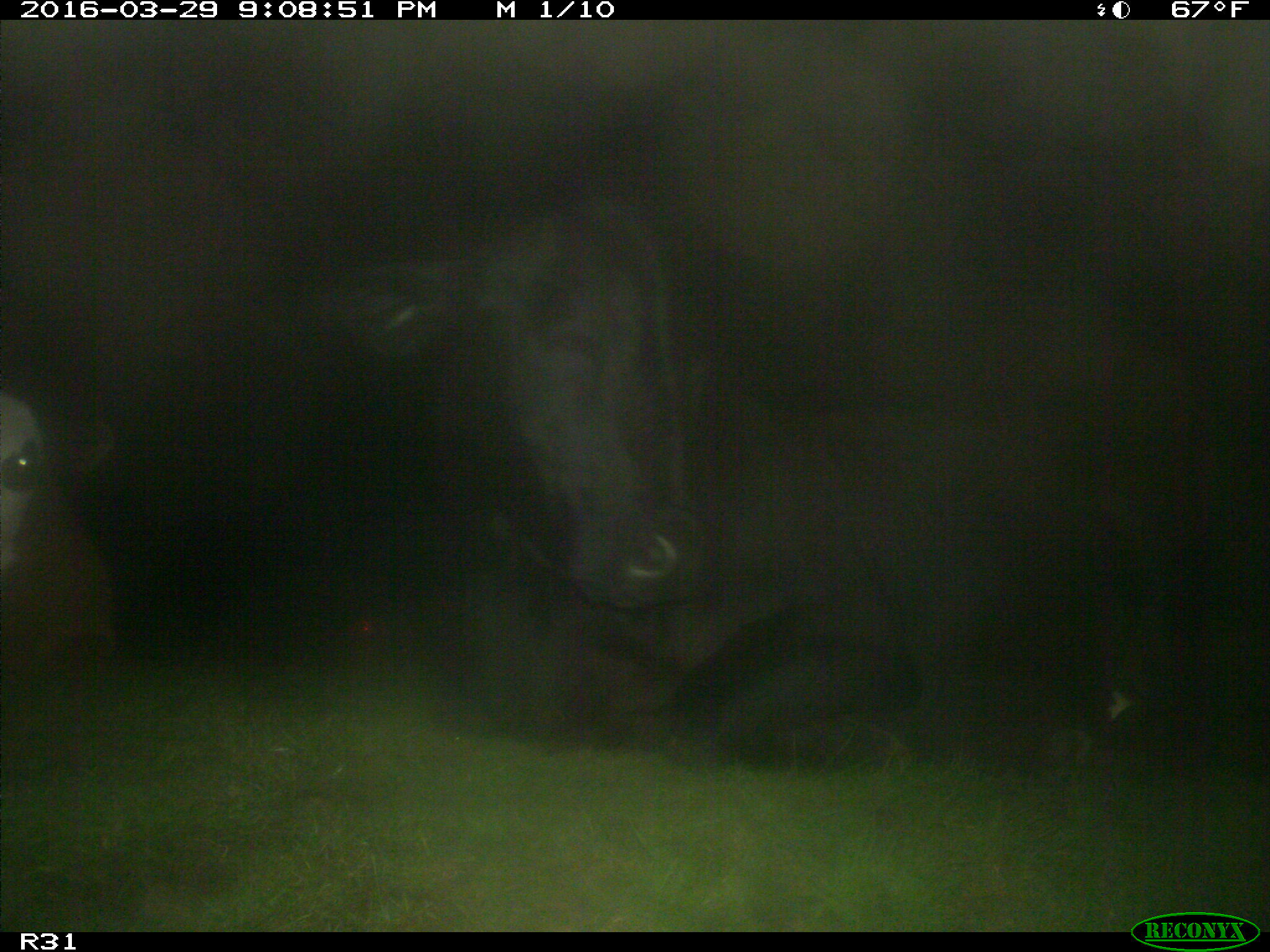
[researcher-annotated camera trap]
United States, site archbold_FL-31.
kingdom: Animalia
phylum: Chordata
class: Mammalia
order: Artiodactyla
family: Bovidae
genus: Bos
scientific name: Bos taurus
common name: domestic cow